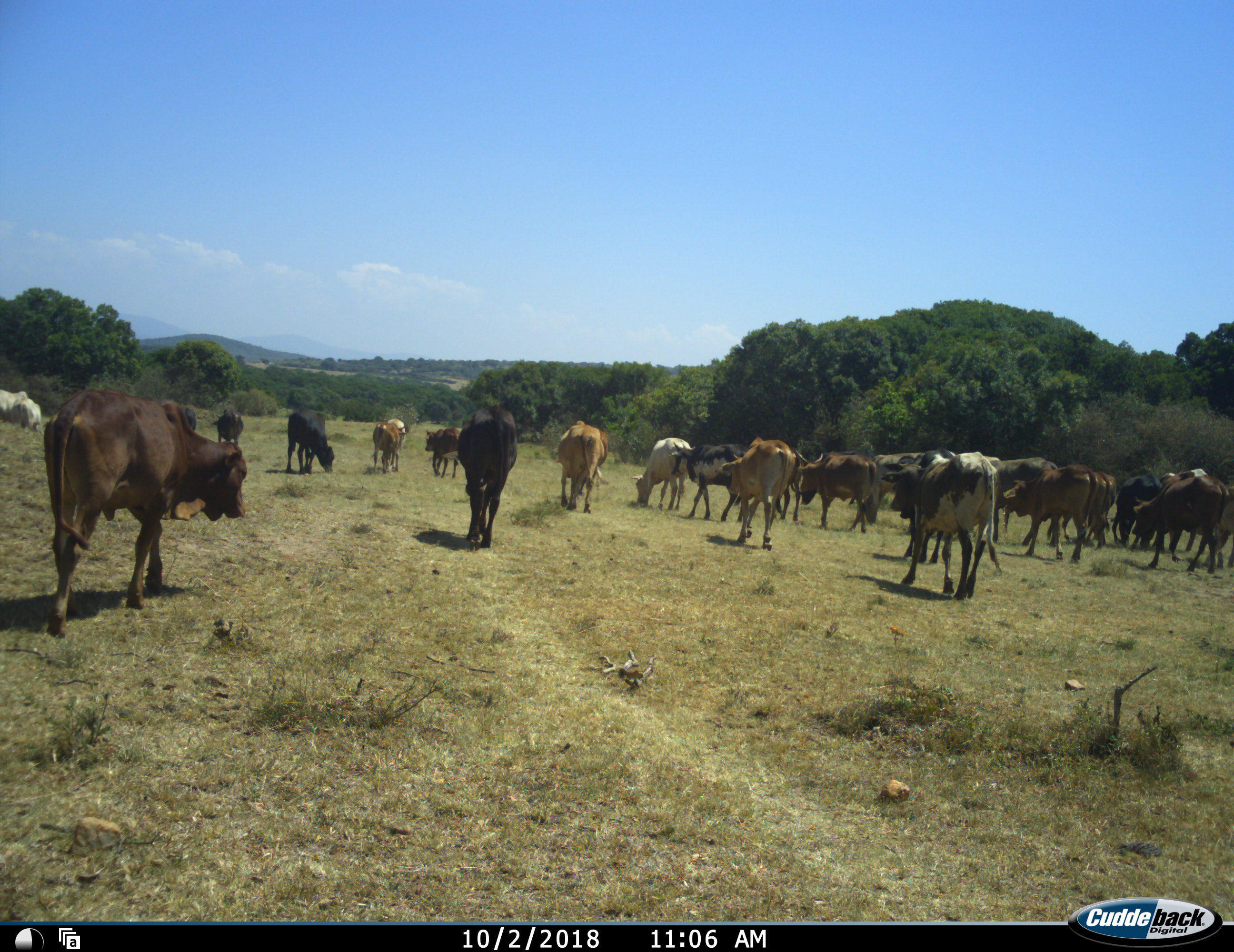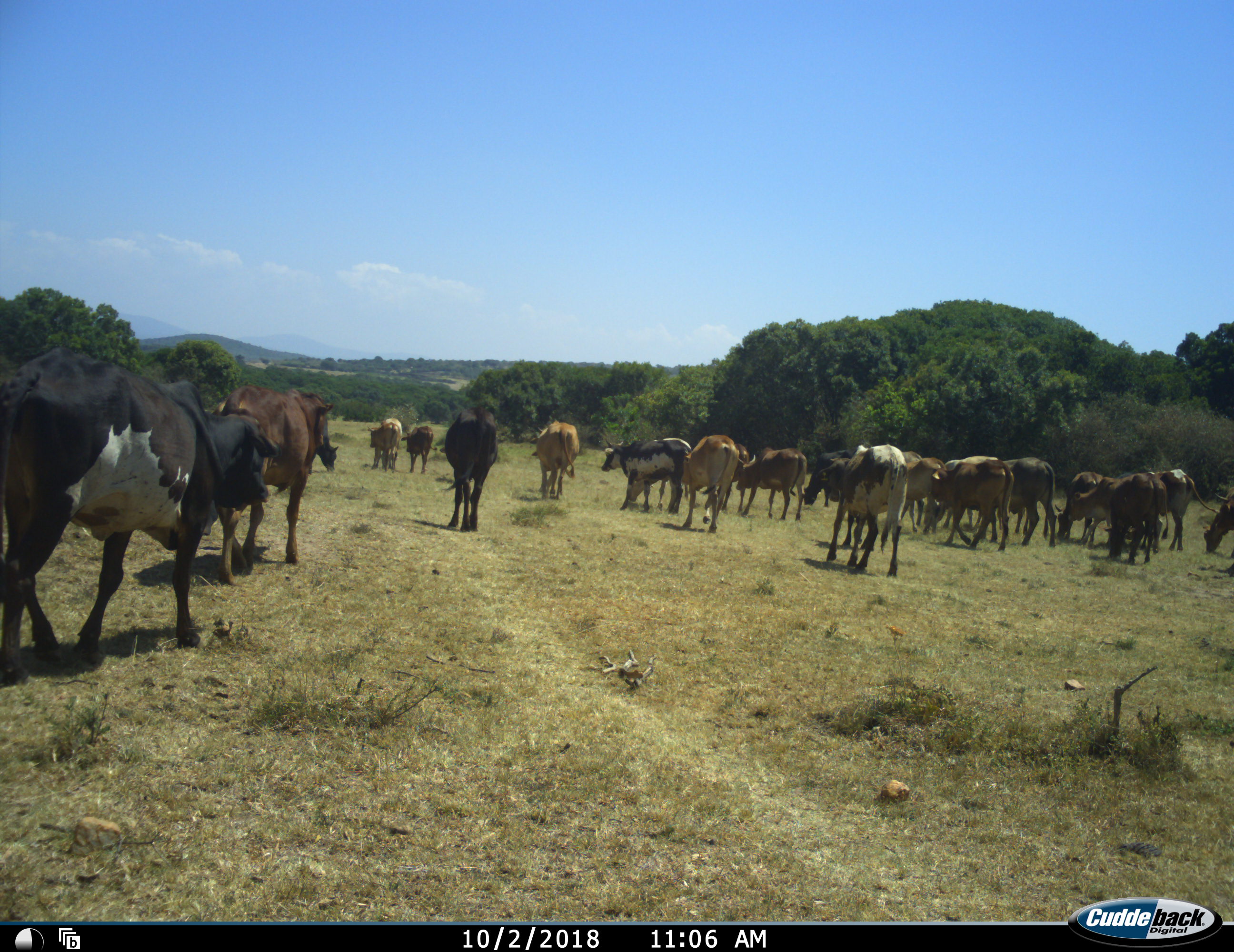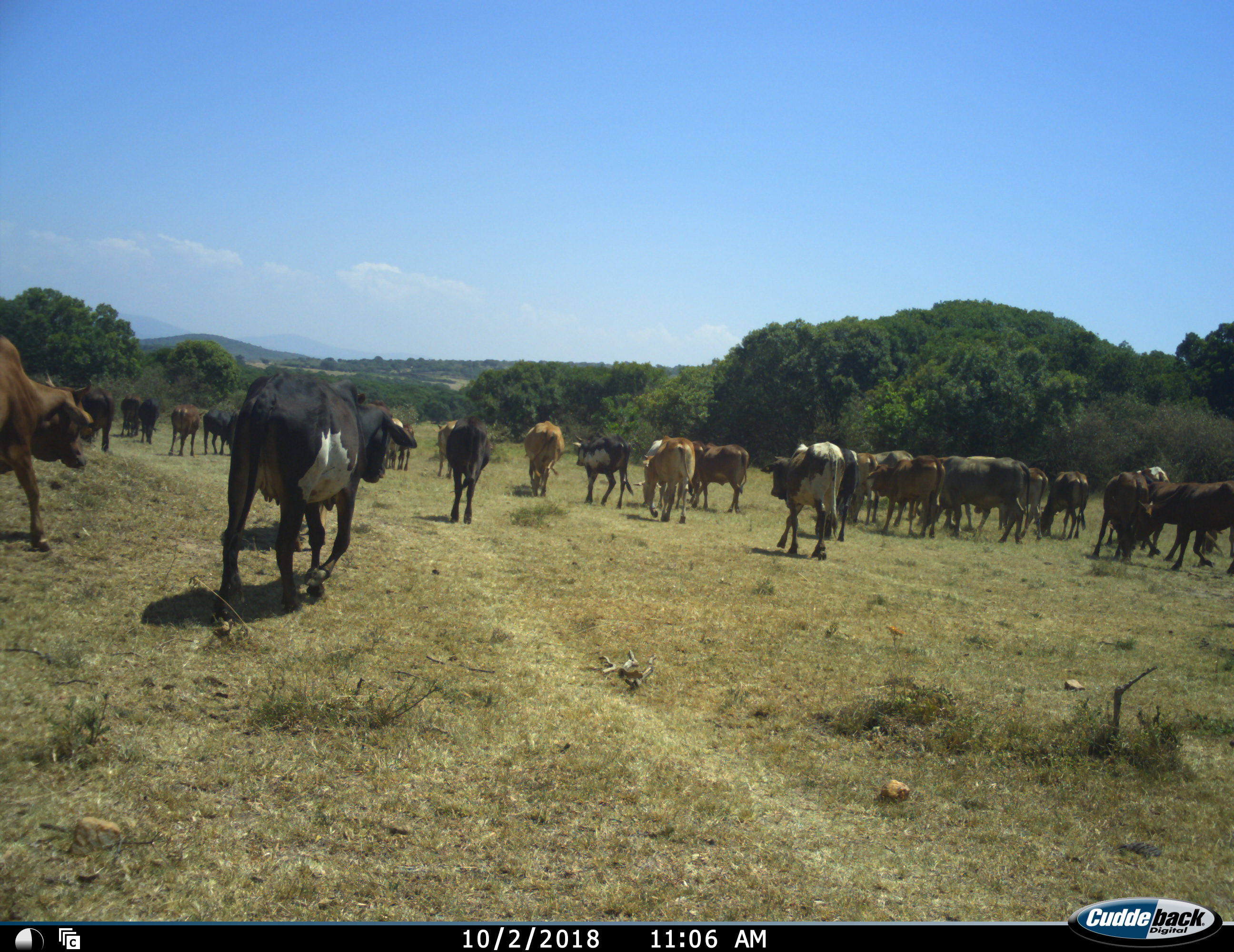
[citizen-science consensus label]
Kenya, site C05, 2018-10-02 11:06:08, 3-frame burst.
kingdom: Animalia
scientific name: Animalia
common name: animal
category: domesticanimal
Domesticanimal (animal) (Animalia), count 11-50. Behavior (volunteer vote fractions): standing 10%, resting 0%, moving 100%, interacting 0%. Young present (vote fraction): 0%. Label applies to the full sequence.